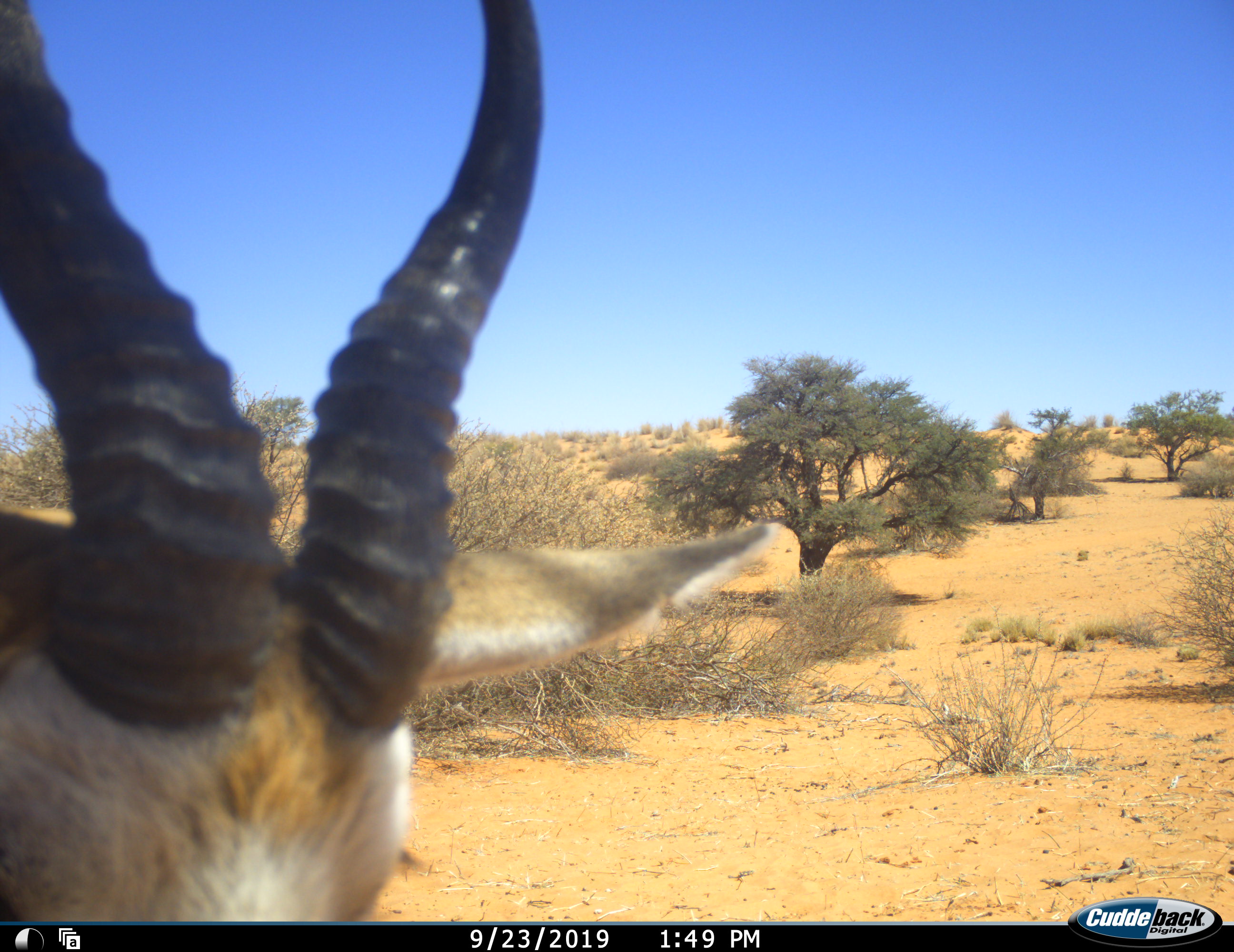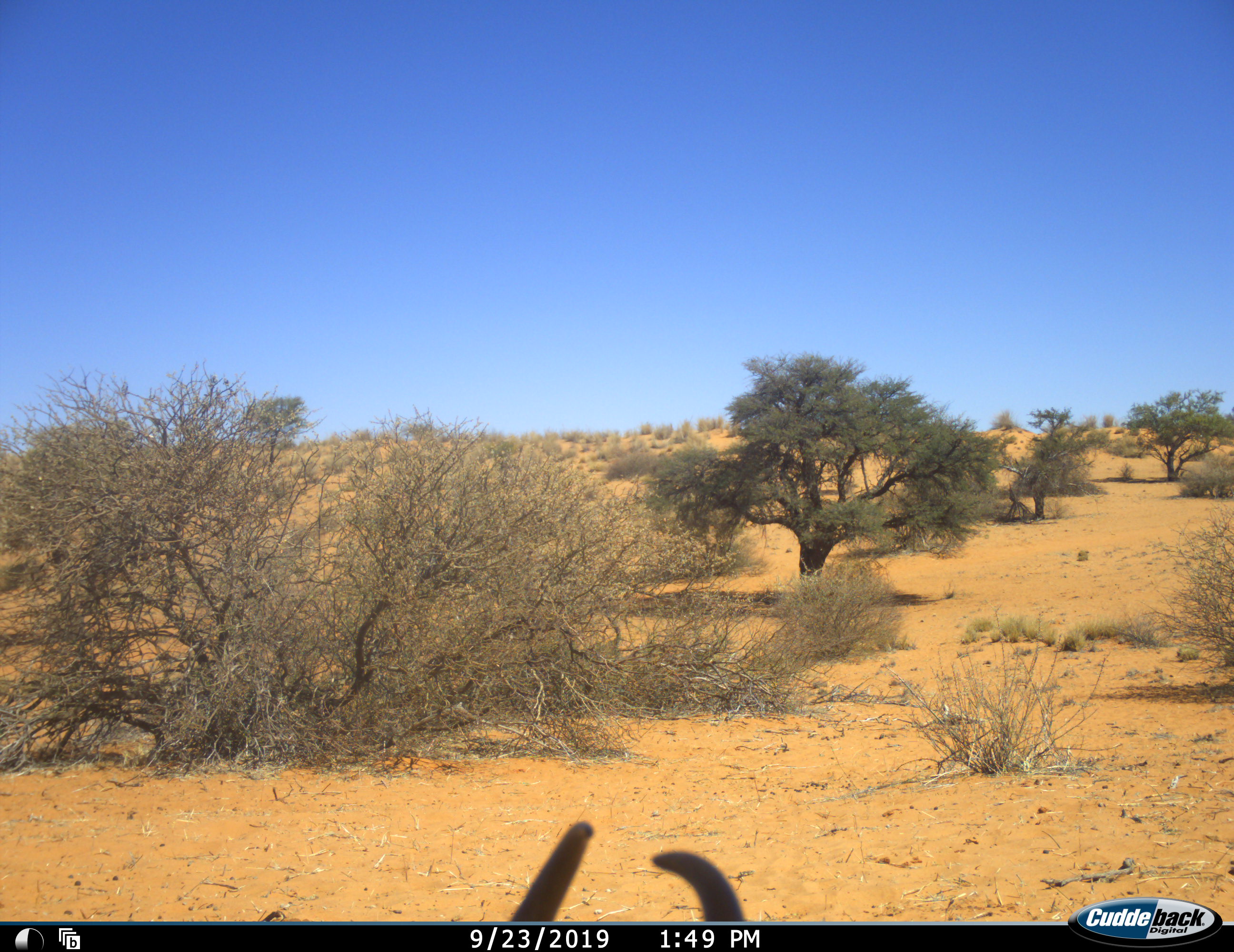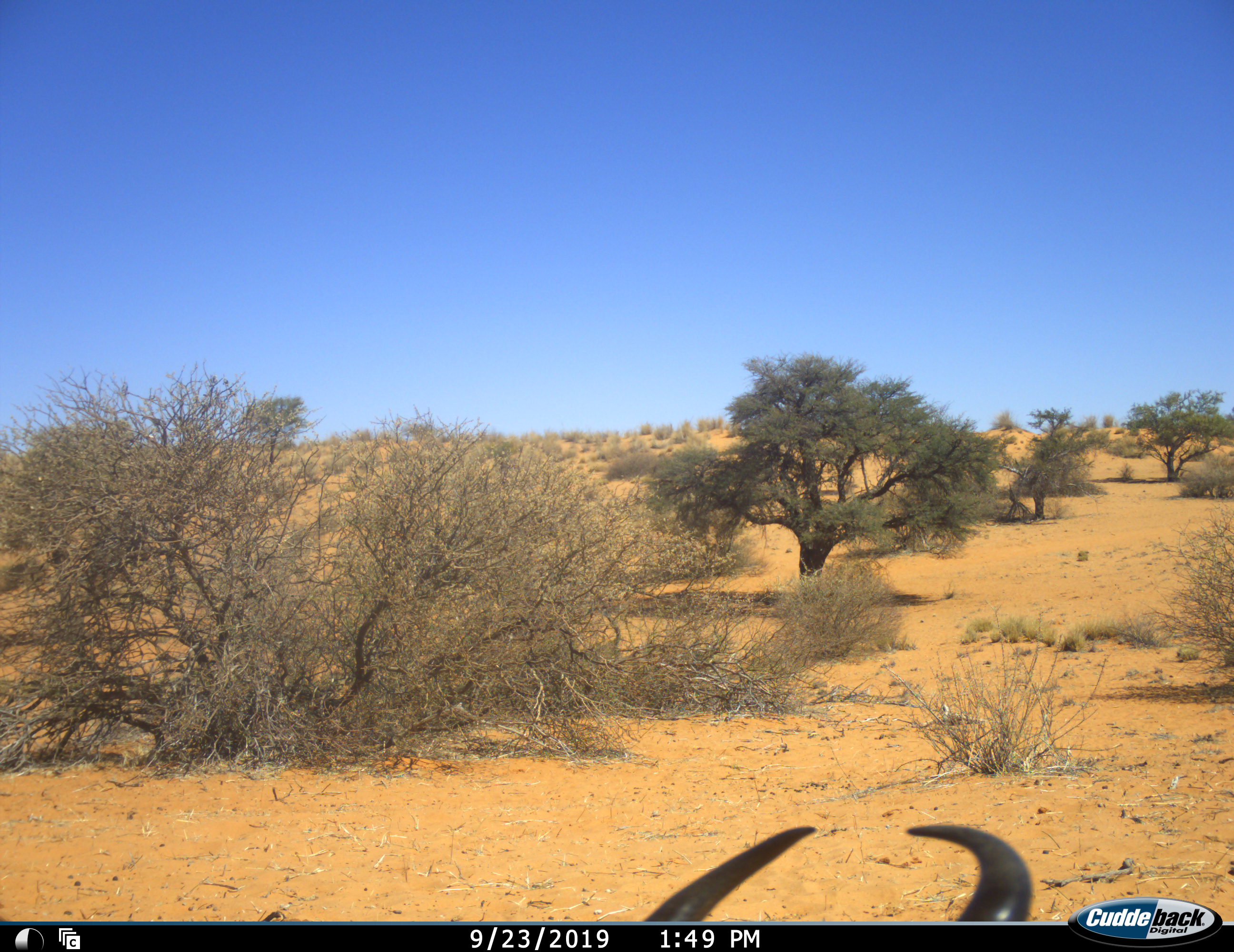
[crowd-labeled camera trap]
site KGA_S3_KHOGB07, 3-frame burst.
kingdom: Animalia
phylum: Chordata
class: Mammalia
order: Artiodactyla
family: Bovidae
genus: Antidorcas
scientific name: Antidorcas marsupialis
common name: springbok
Springbok (Antidorcas marsupialis), count 1. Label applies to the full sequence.